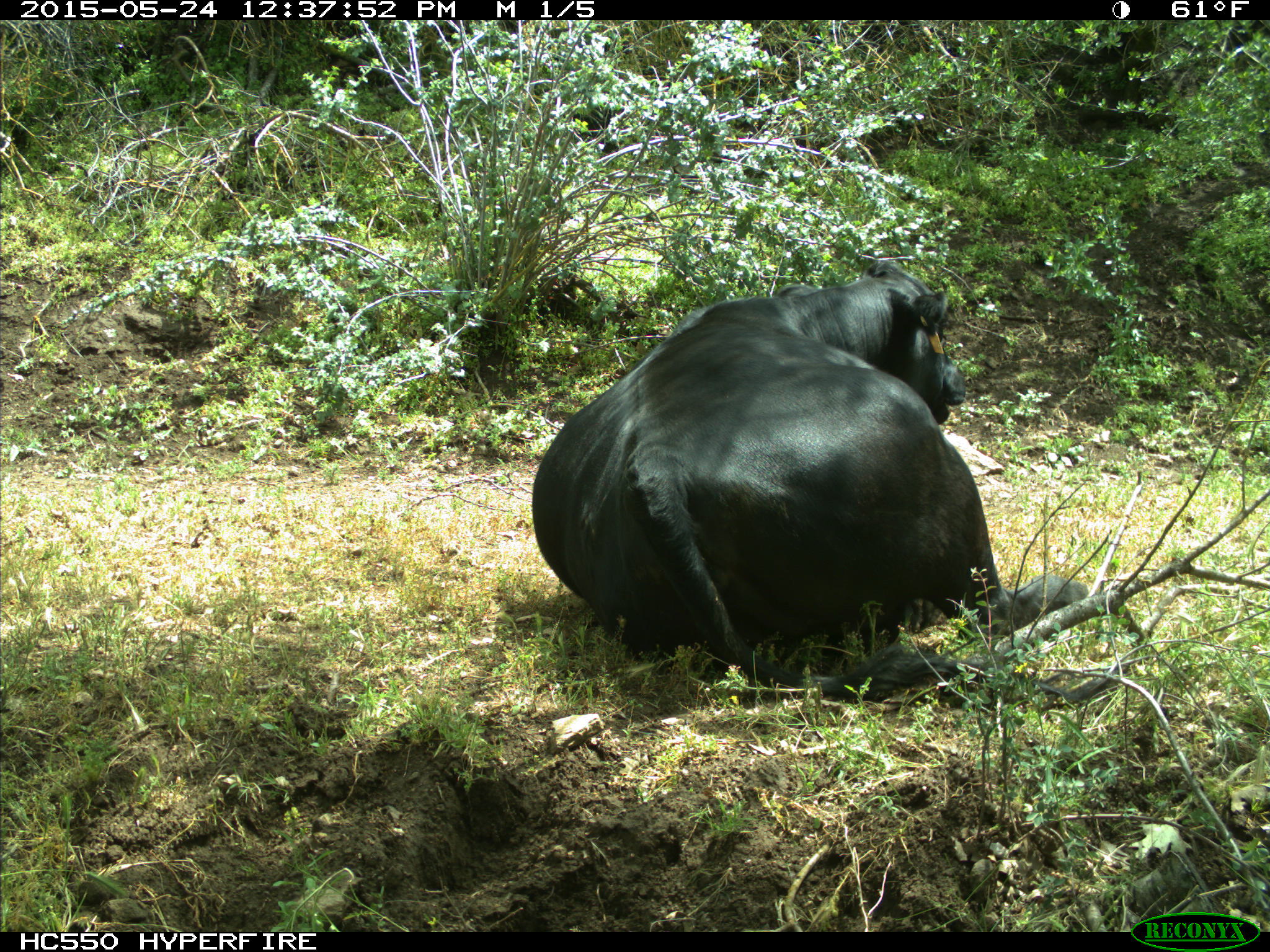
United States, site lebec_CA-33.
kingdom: Animalia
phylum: Chordata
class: Mammalia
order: Artiodactyla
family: Bovidae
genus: Bos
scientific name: Bos taurus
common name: domestic cow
Bos taurus (domestic cow).